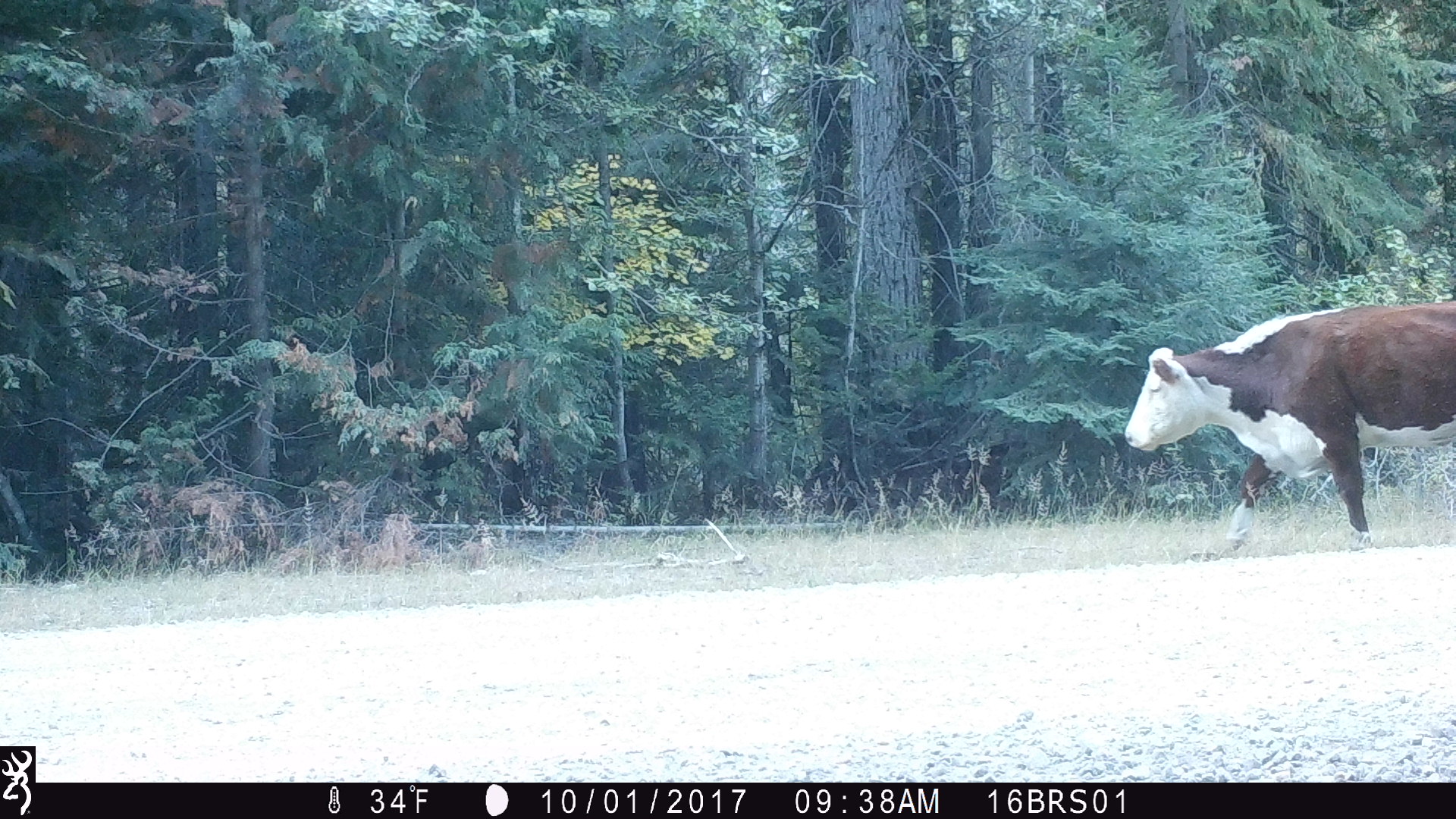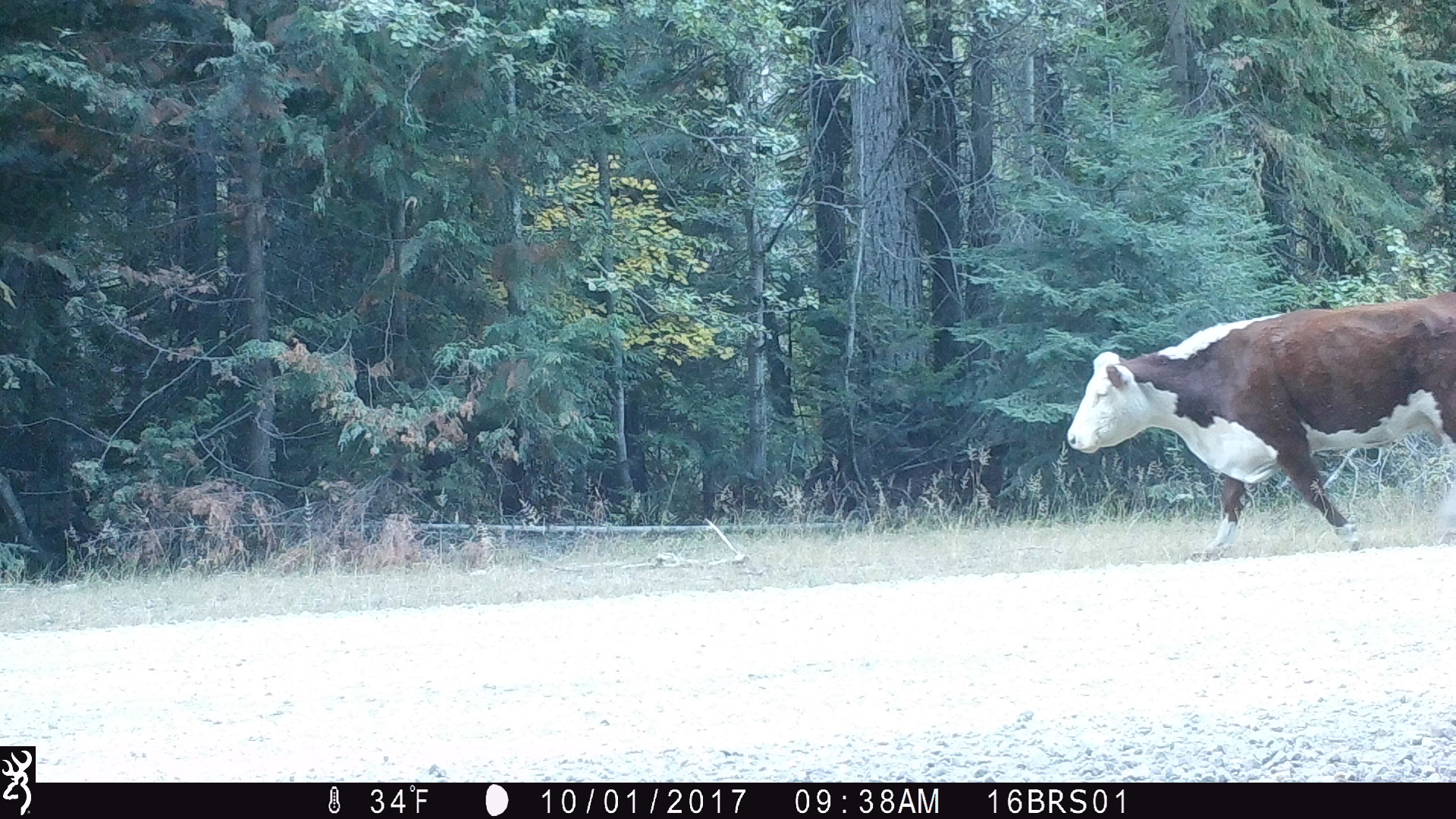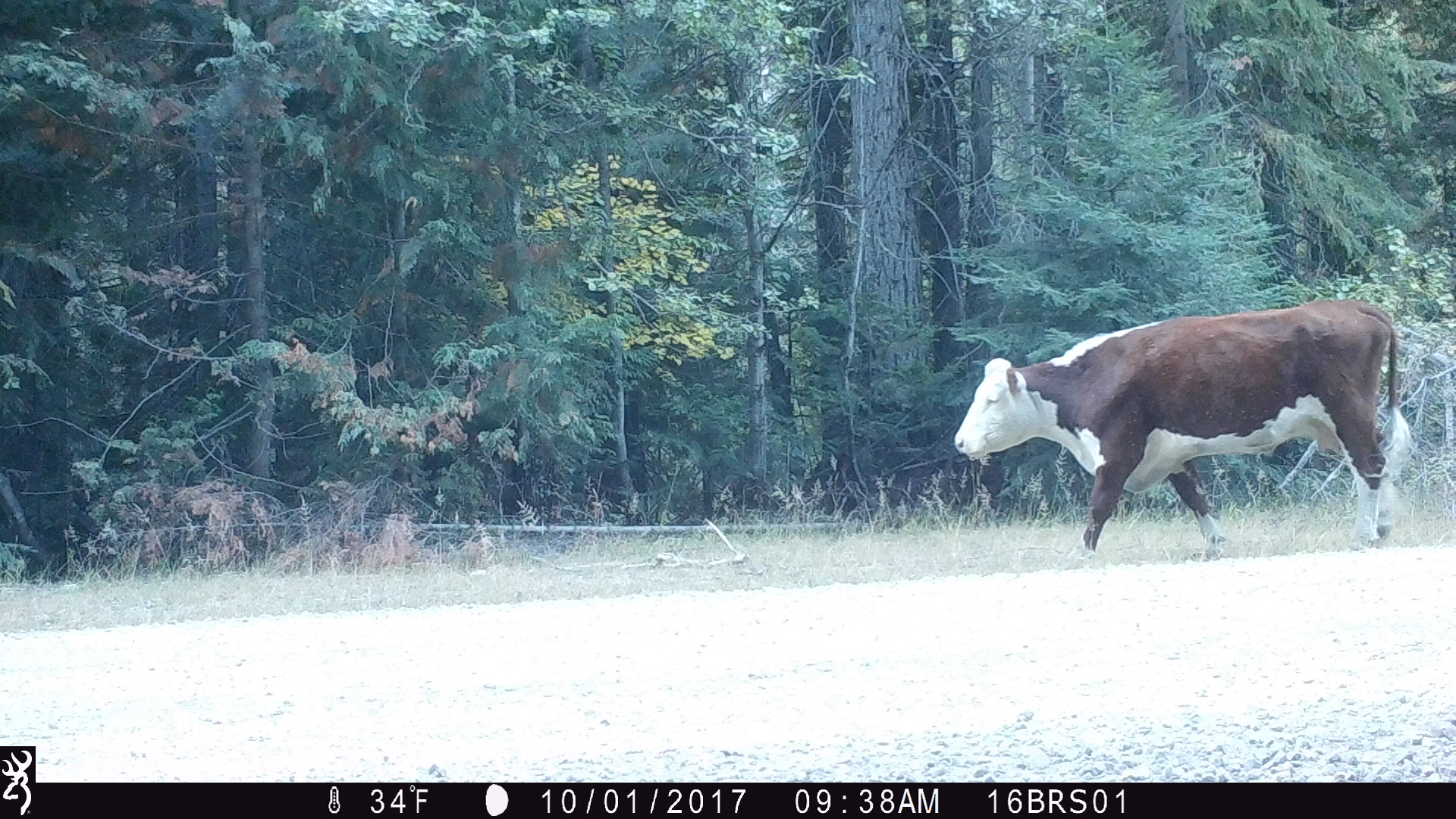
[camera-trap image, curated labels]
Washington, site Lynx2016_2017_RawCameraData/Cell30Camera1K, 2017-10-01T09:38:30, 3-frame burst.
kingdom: Animalia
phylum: Chordata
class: Mammalia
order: Artiodactyla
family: Bovidae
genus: Bos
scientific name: Bos taurus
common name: domestic cattle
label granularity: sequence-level